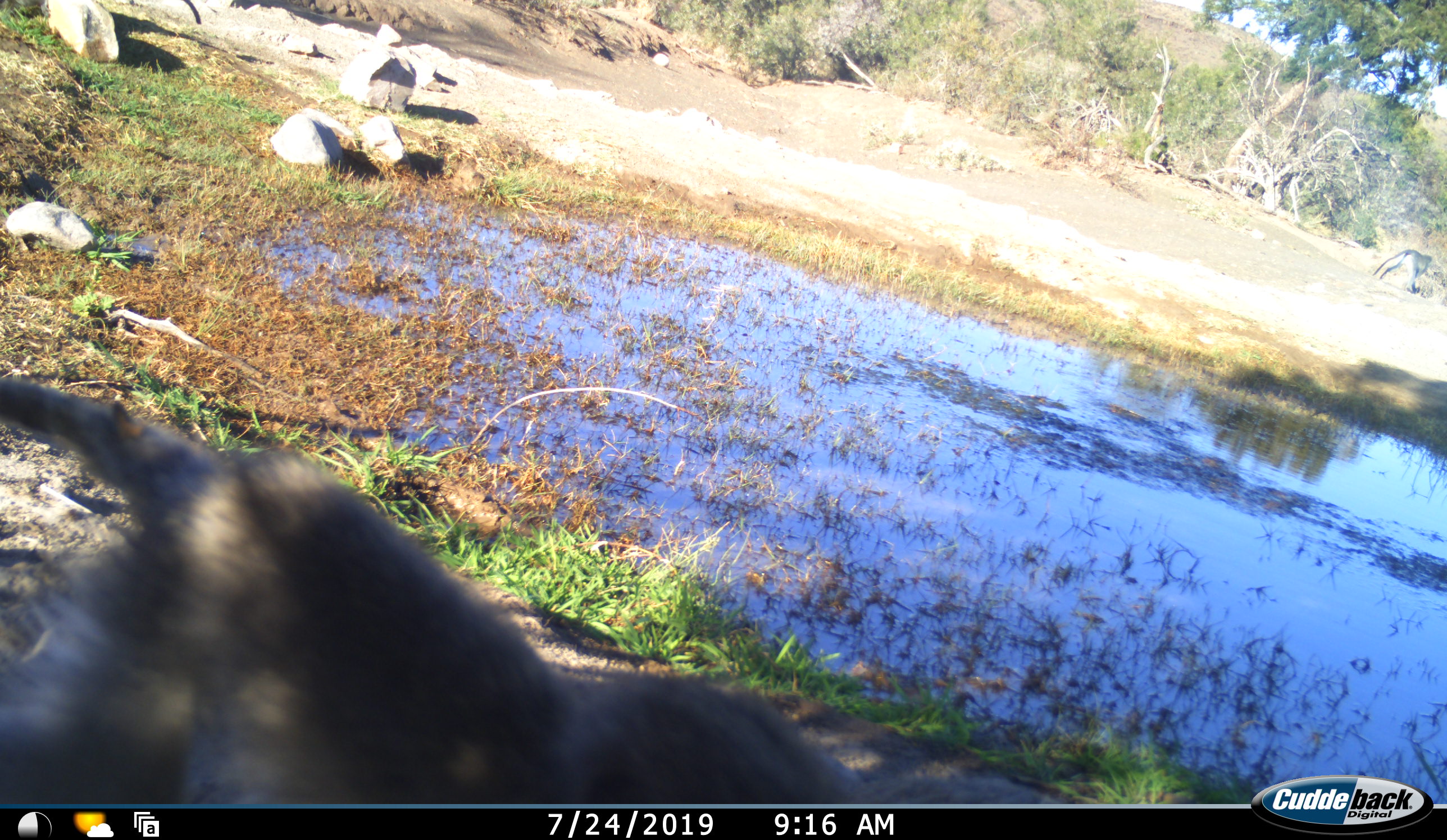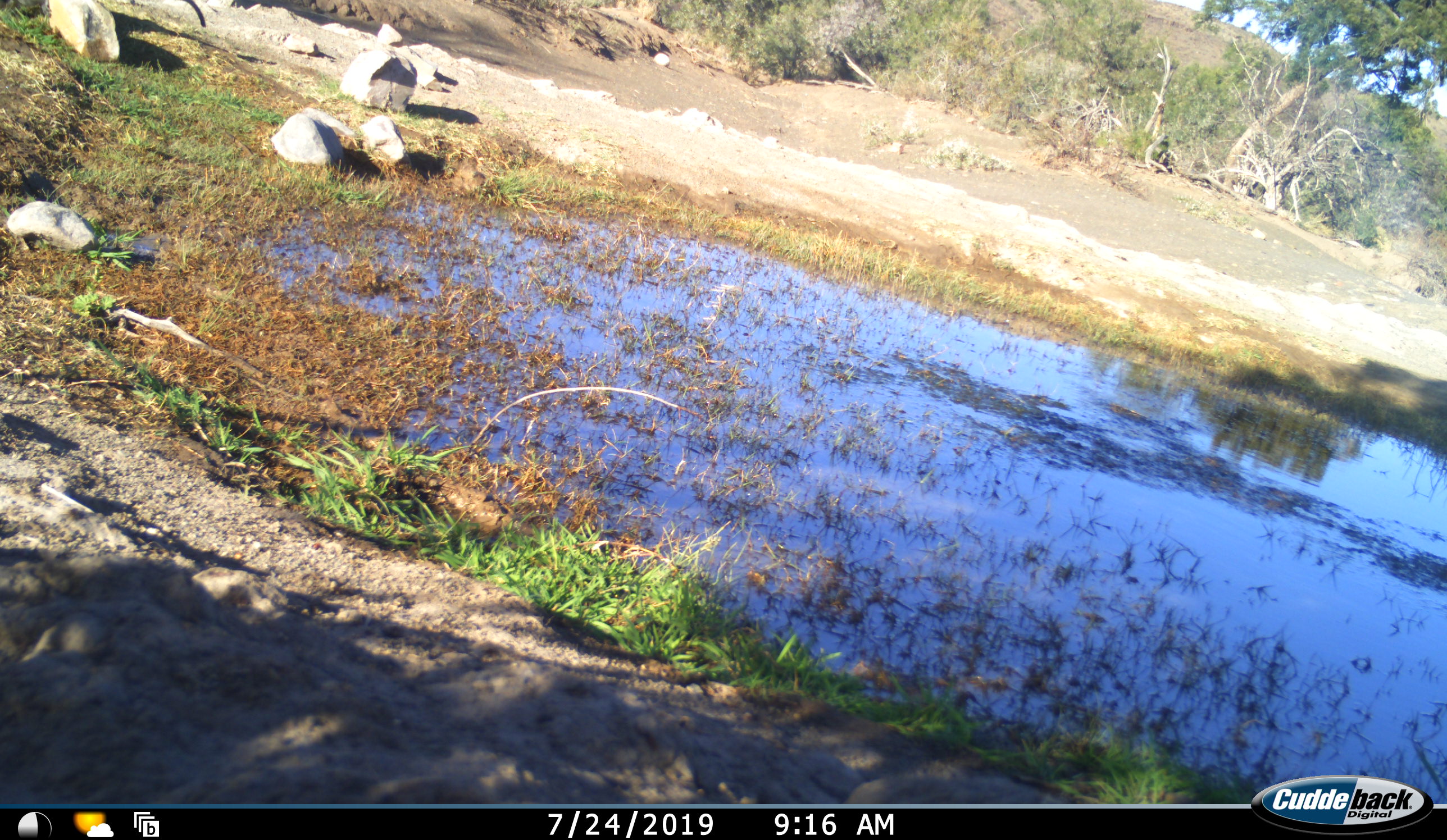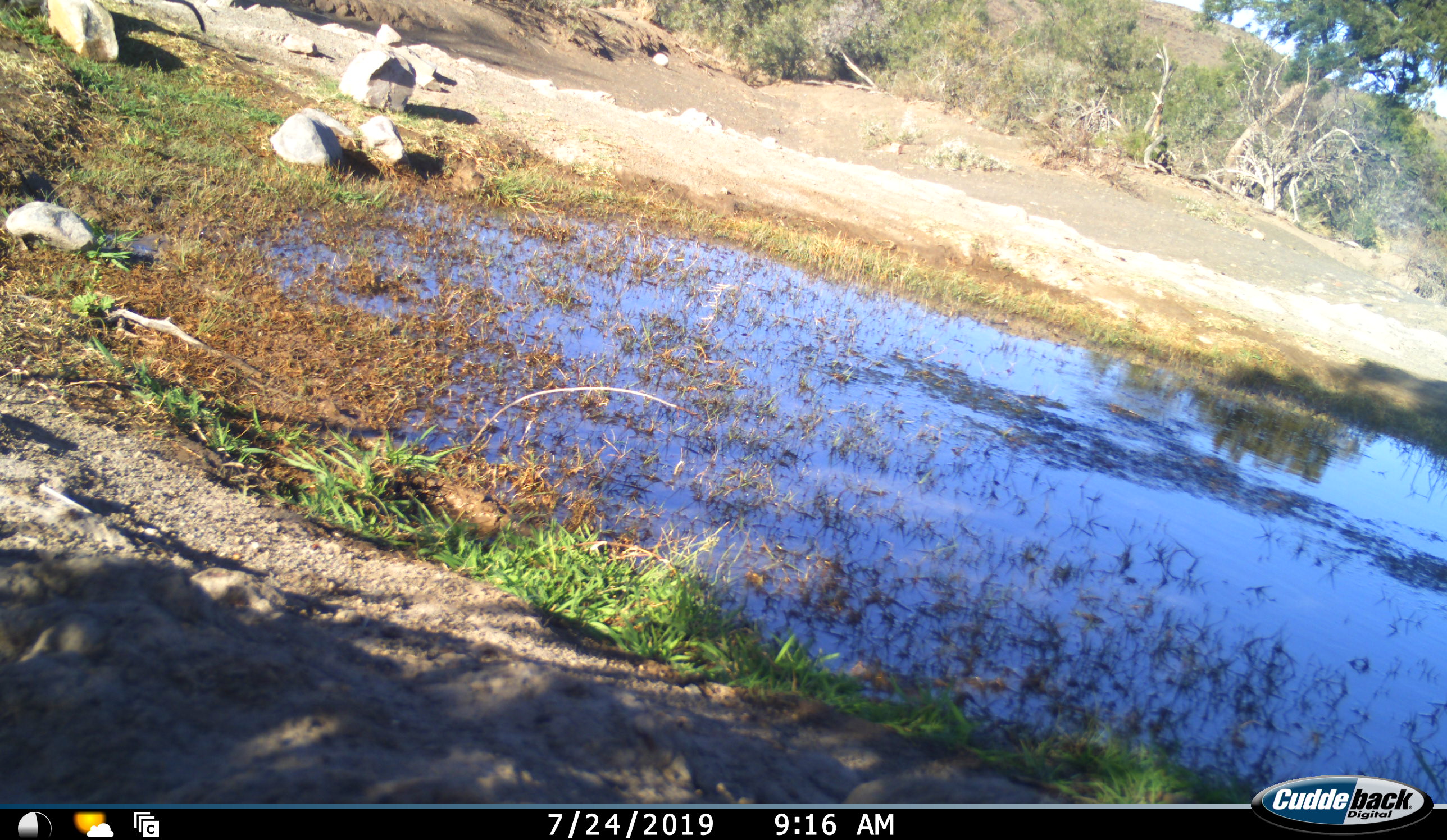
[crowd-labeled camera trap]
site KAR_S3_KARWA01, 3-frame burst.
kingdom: Animalia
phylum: Chordata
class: Mammalia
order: Primates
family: Cercopithecidae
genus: Chlorocebus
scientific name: Chlorocebus pygerythrus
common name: vervet monkey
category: monkeyvervet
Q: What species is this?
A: Monkeyvervet (vervet monkey) (Chlorocebus pygerythrus).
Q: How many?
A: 2.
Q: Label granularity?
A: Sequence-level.